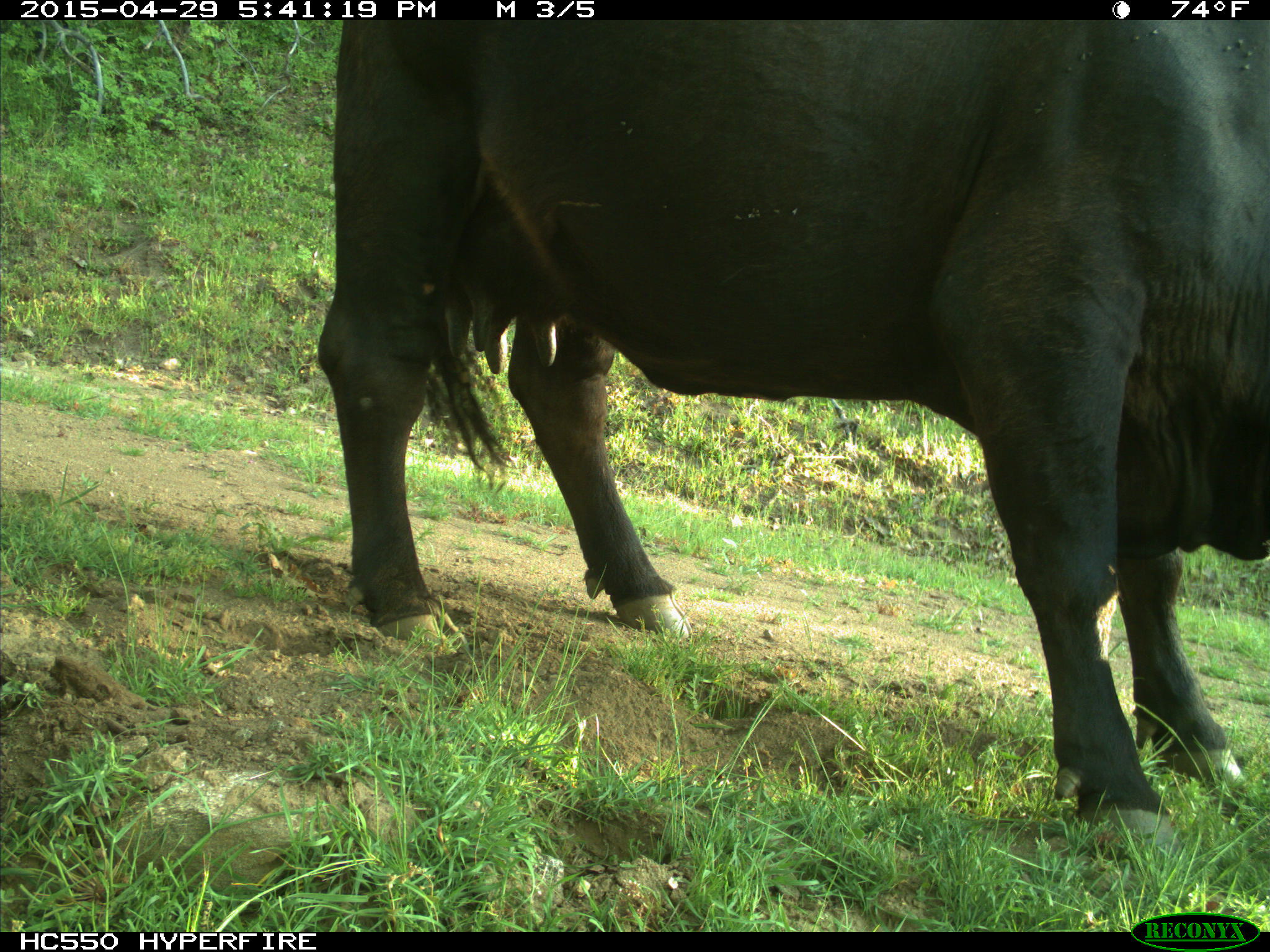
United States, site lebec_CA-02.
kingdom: Animalia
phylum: Chordata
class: Mammalia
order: Artiodactyla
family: Bovidae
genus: Bos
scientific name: Bos taurus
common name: domestic cow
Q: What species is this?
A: Bos taurus (domestic cow).